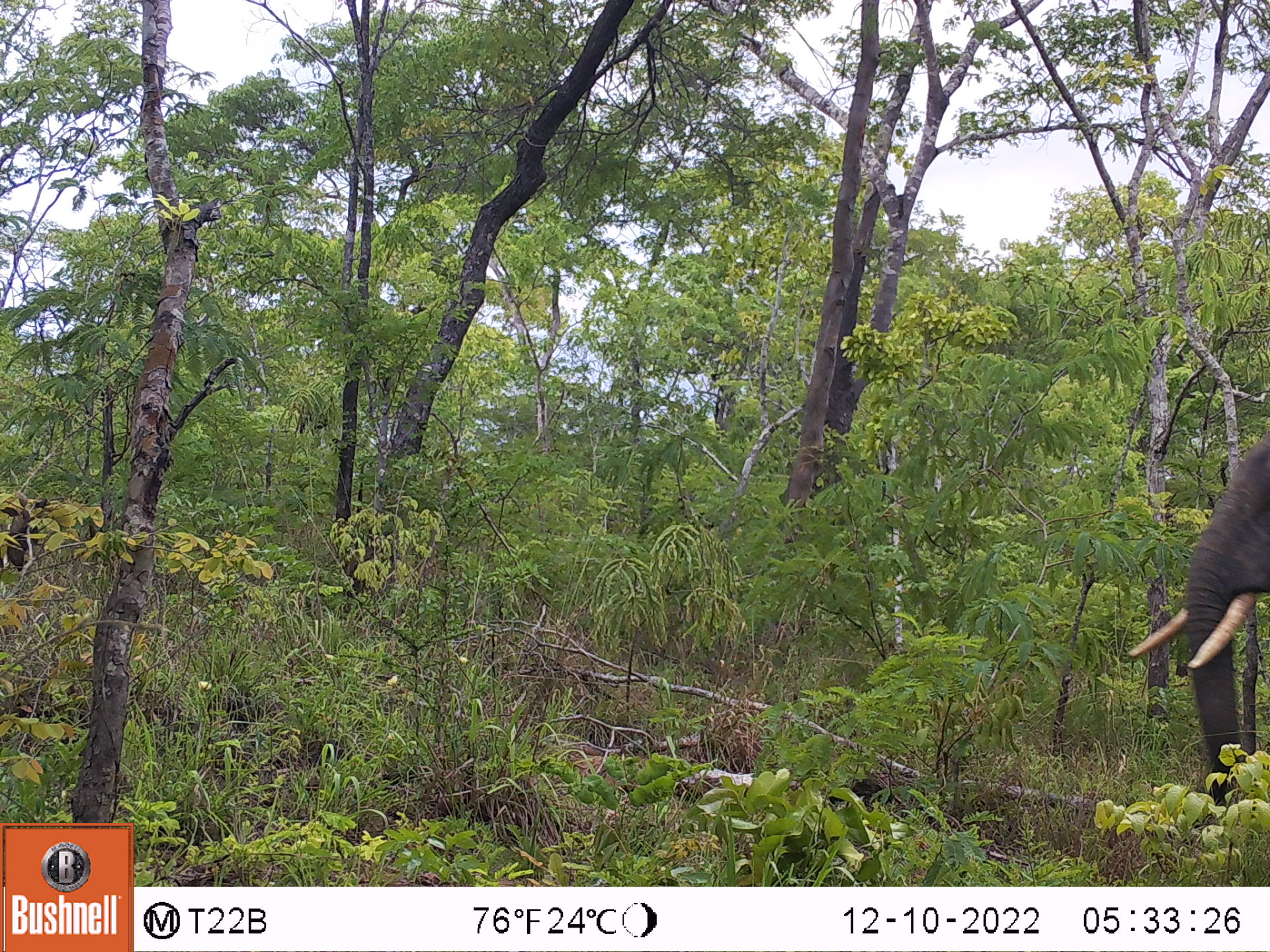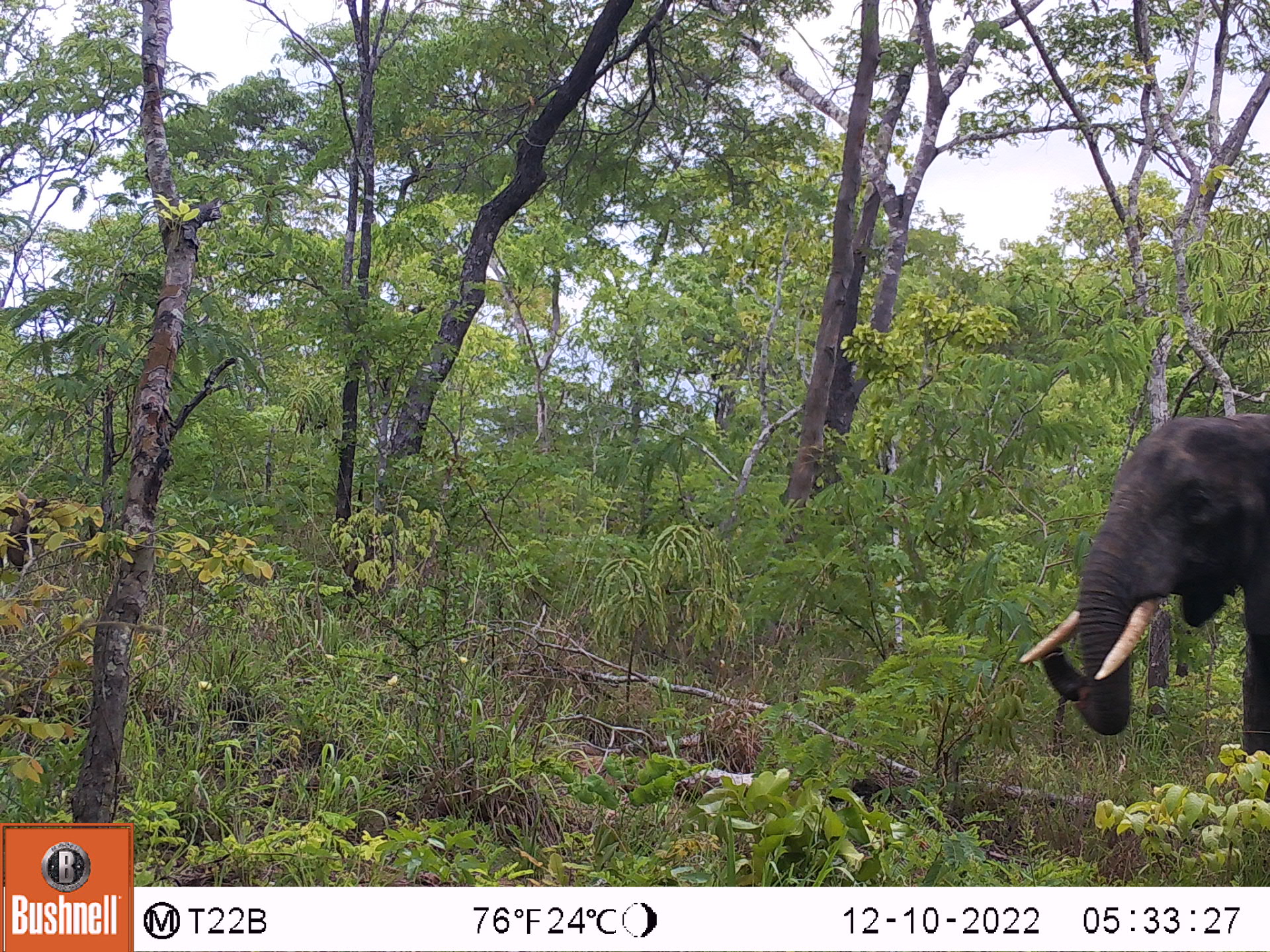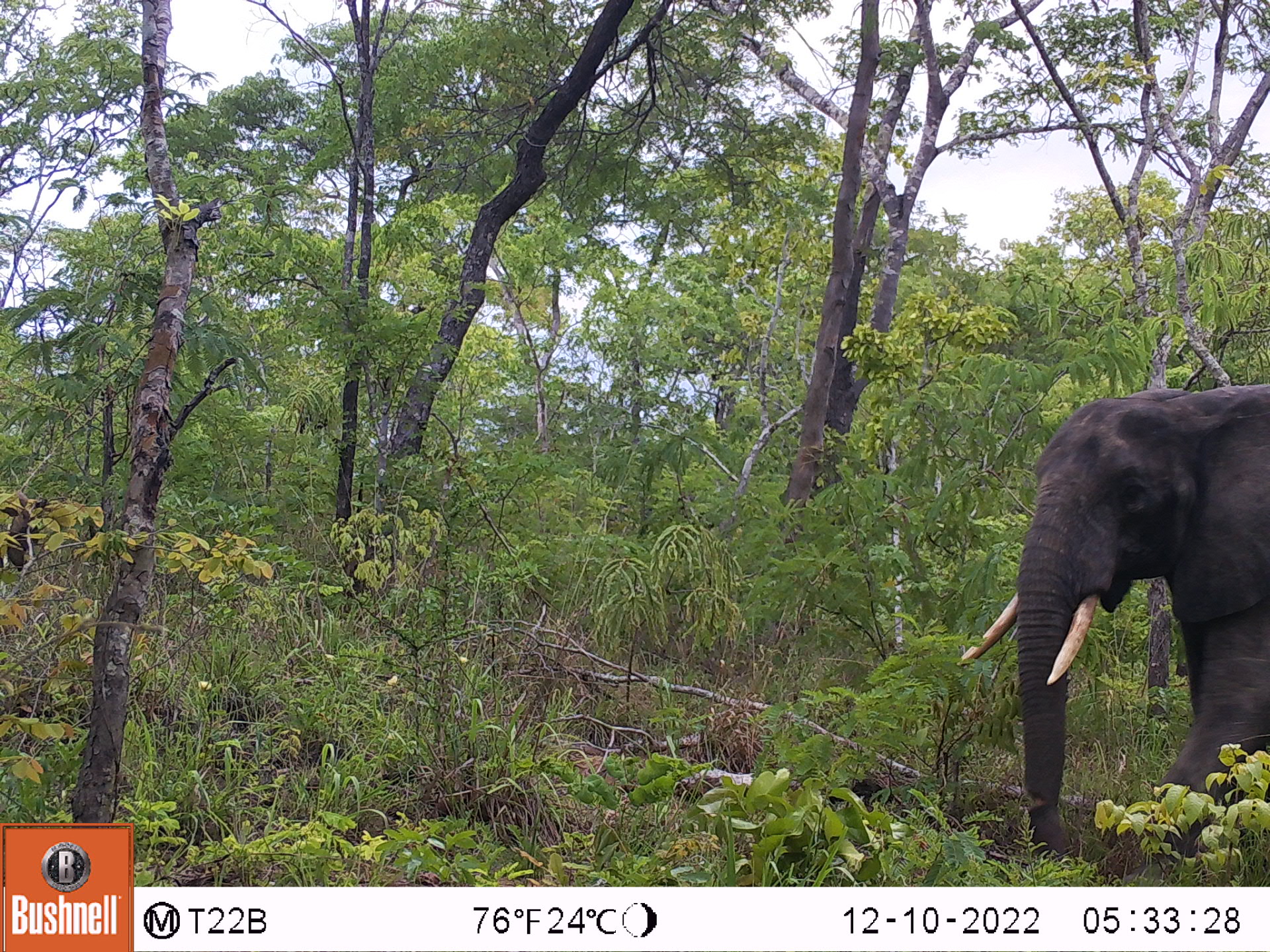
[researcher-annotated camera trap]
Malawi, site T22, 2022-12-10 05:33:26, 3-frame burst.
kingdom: Animalia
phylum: Chordata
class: Mammalia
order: Proboscidea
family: Elephantidae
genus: Loxodonta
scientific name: Loxodonta africana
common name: african savanna elephant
African savanna elephant (Loxodonta africana), count 1.